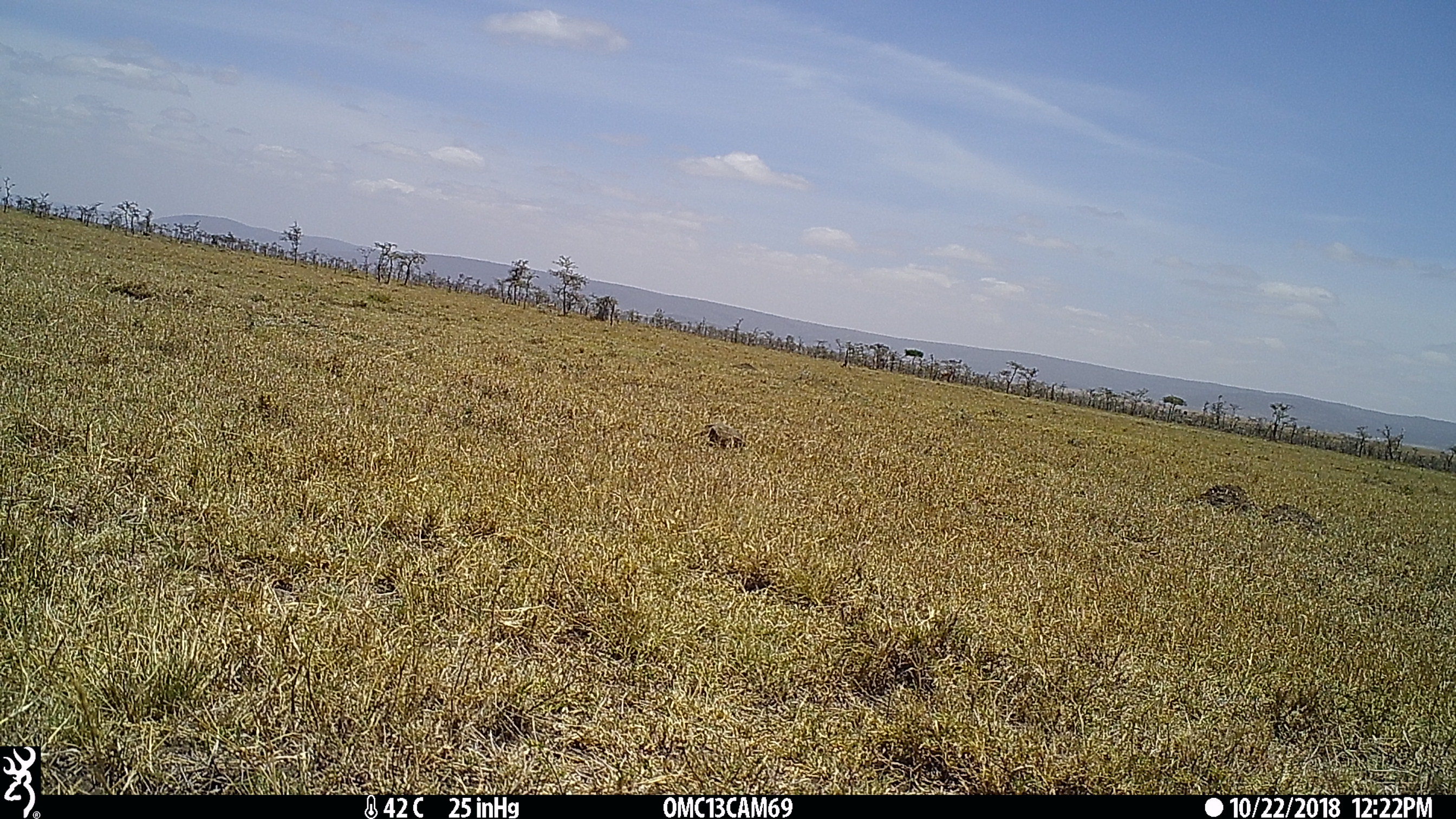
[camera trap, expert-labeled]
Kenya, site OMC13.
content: unidentified animal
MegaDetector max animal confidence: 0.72